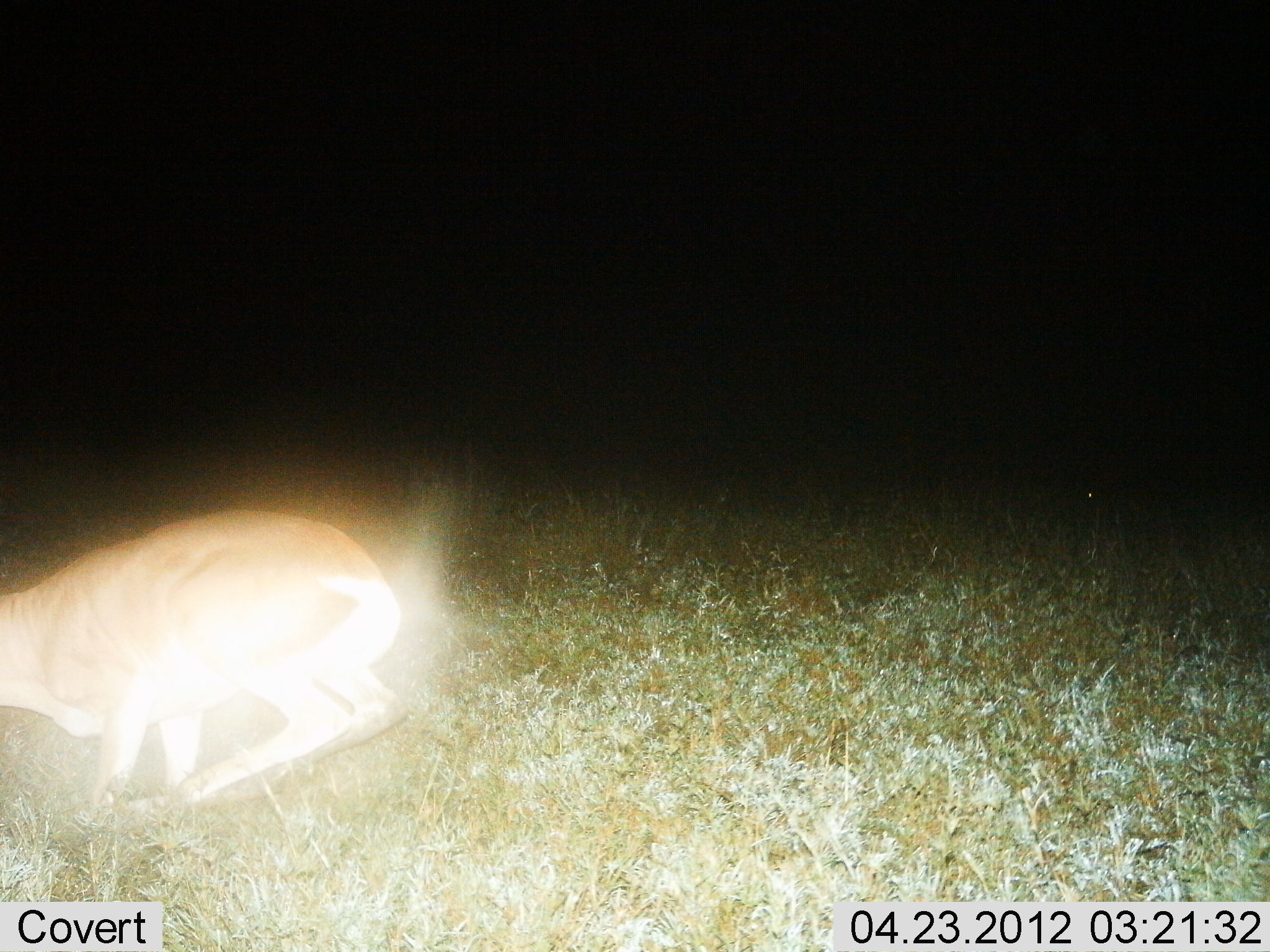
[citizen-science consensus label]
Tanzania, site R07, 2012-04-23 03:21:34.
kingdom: Animalia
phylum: Chordata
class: Mammalia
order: Artiodactyla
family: Bovidae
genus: Redunca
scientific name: Redunca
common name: reedbuck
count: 1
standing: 10%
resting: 30%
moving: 60%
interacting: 0%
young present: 0%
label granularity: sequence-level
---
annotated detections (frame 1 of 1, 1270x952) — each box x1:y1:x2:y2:
animal: 0:507:423:842